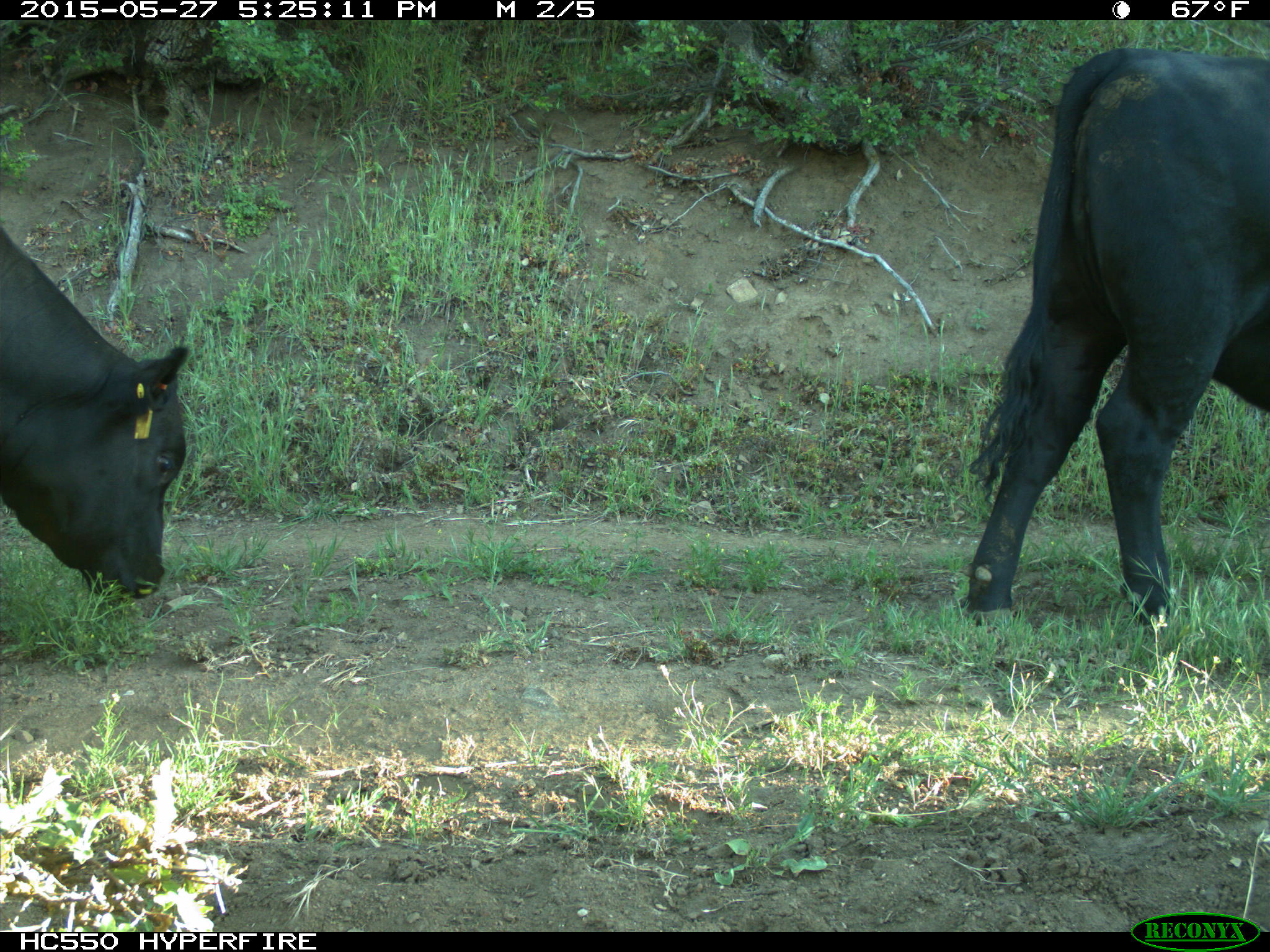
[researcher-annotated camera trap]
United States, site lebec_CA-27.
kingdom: Animalia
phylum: Chordata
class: Mammalia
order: Artiodactyla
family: Bovidae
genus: Bos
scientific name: Bos taurus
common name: domestic cow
Bos taurus (domestic cow).